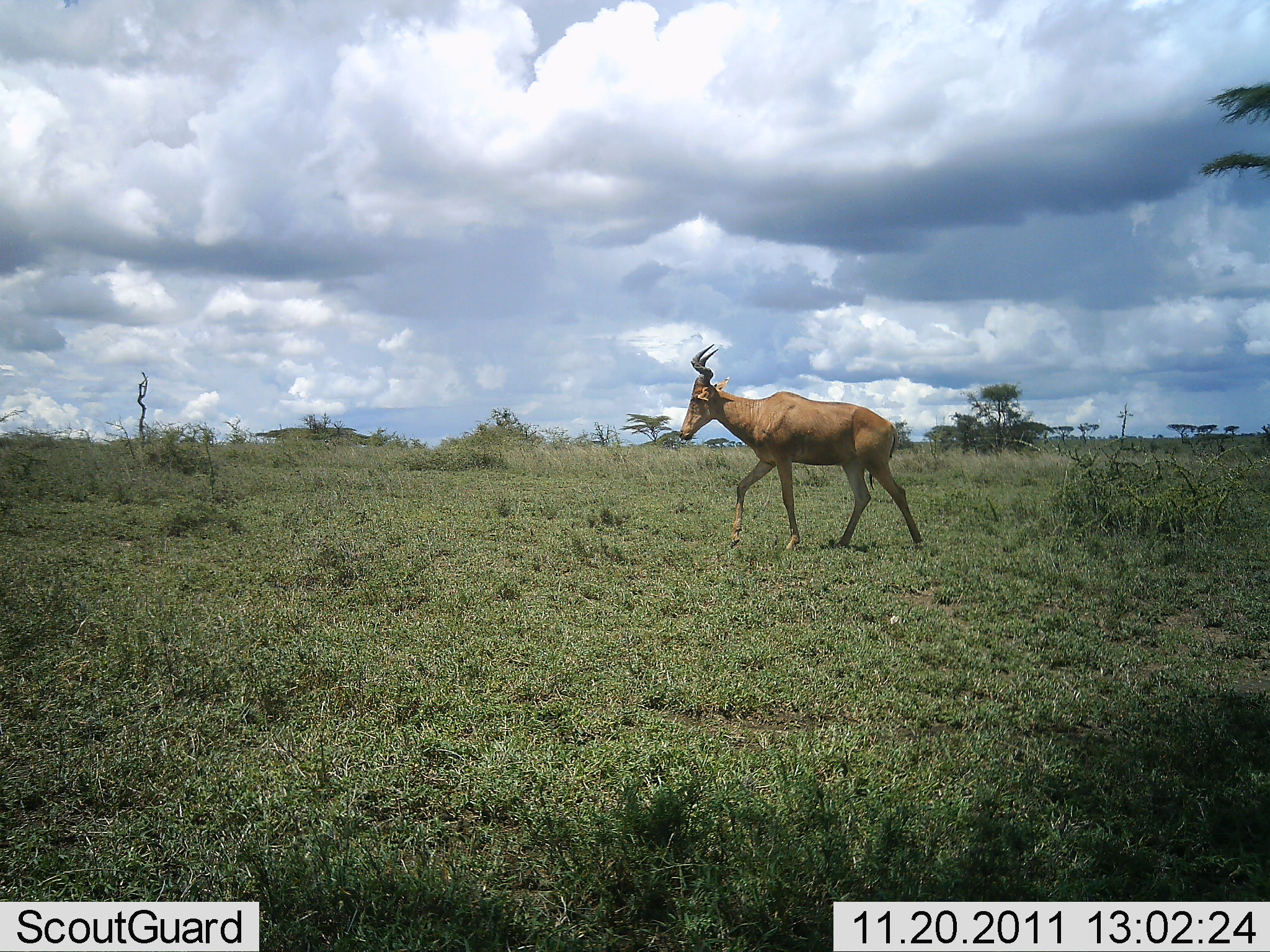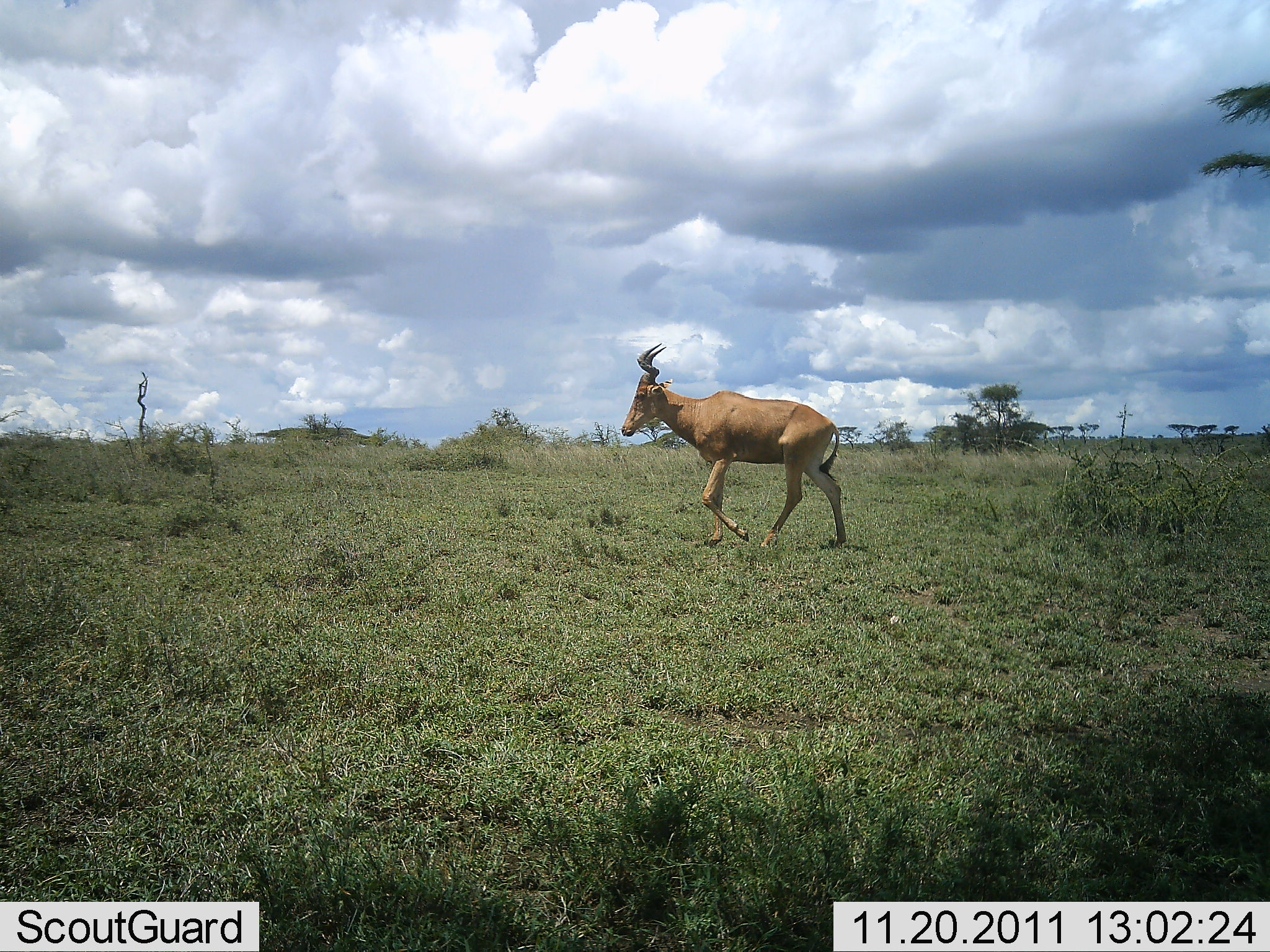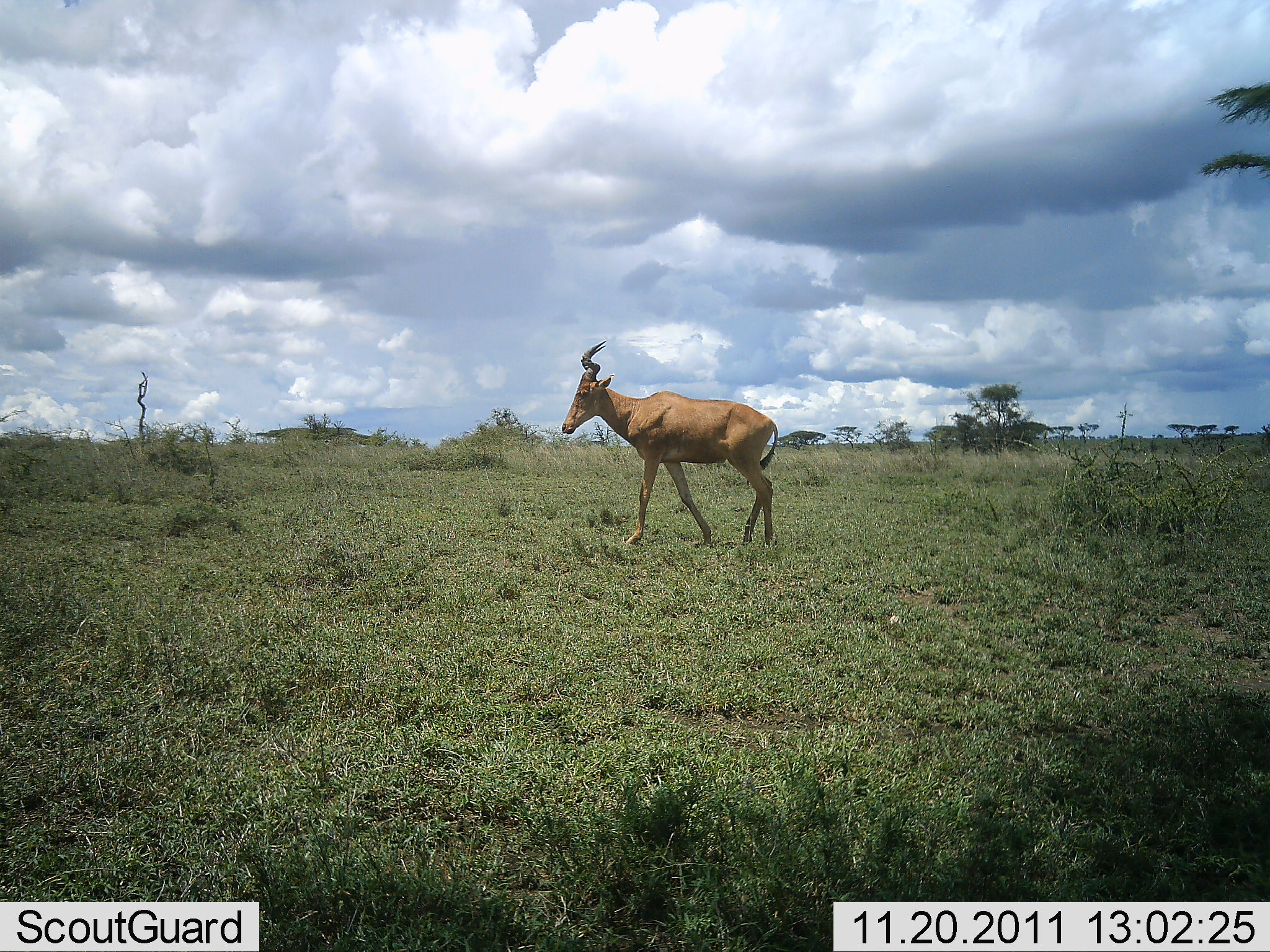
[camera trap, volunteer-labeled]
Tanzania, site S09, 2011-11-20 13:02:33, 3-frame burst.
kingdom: Animalia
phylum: Chordata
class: Mammalia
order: Artiodactyla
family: Bovidae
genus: Alcelaphus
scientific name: Alcelaphus buselaphus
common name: hartebeest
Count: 1.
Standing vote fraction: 0%.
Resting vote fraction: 0%.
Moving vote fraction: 100%.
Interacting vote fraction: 0%.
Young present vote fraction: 0%.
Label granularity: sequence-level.